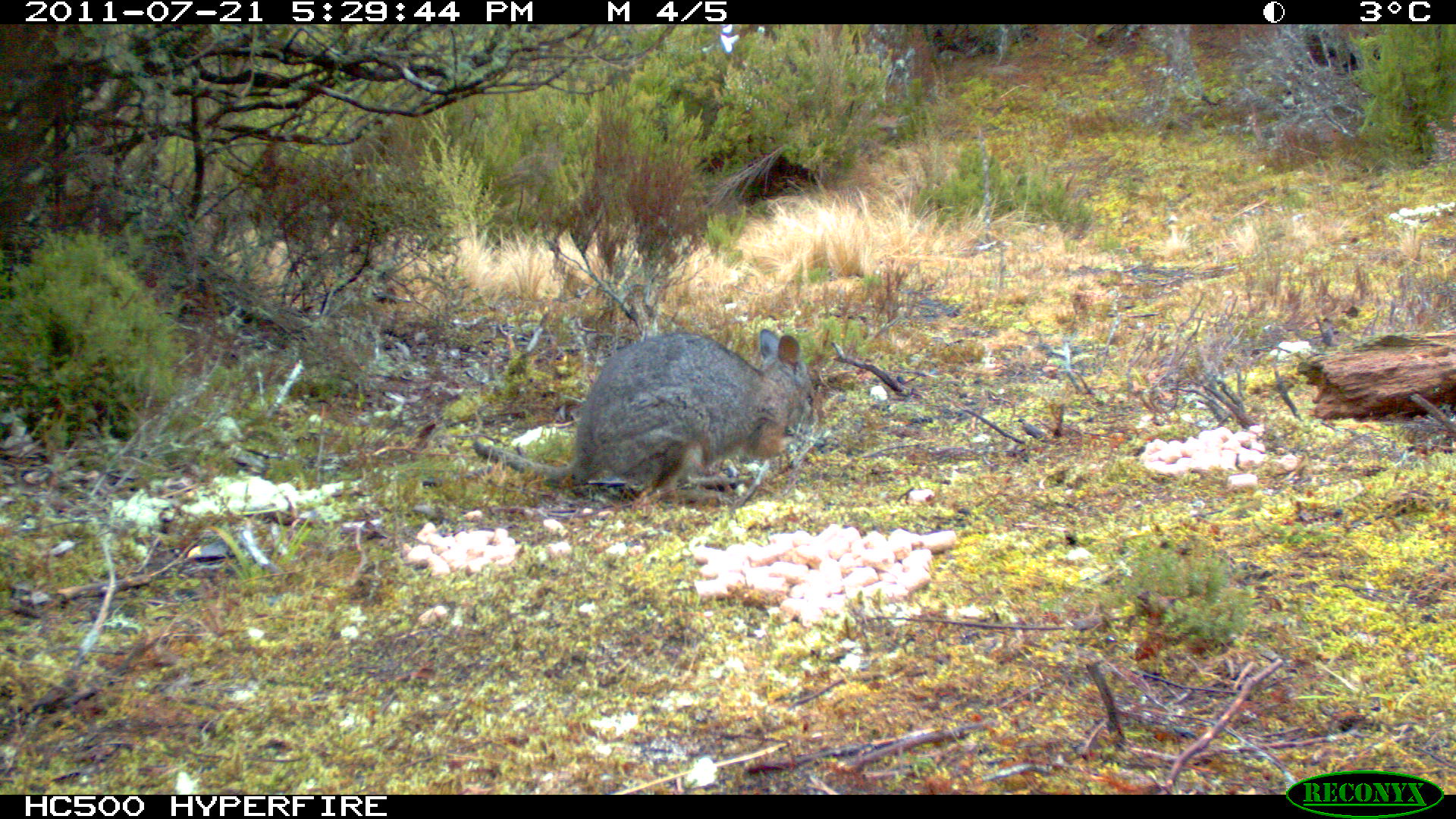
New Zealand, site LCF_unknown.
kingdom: Animalia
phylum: Chordata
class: Mammalia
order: Diprotodontia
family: Macropodidae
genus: Notamacropus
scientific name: Notamacropus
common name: wallaby